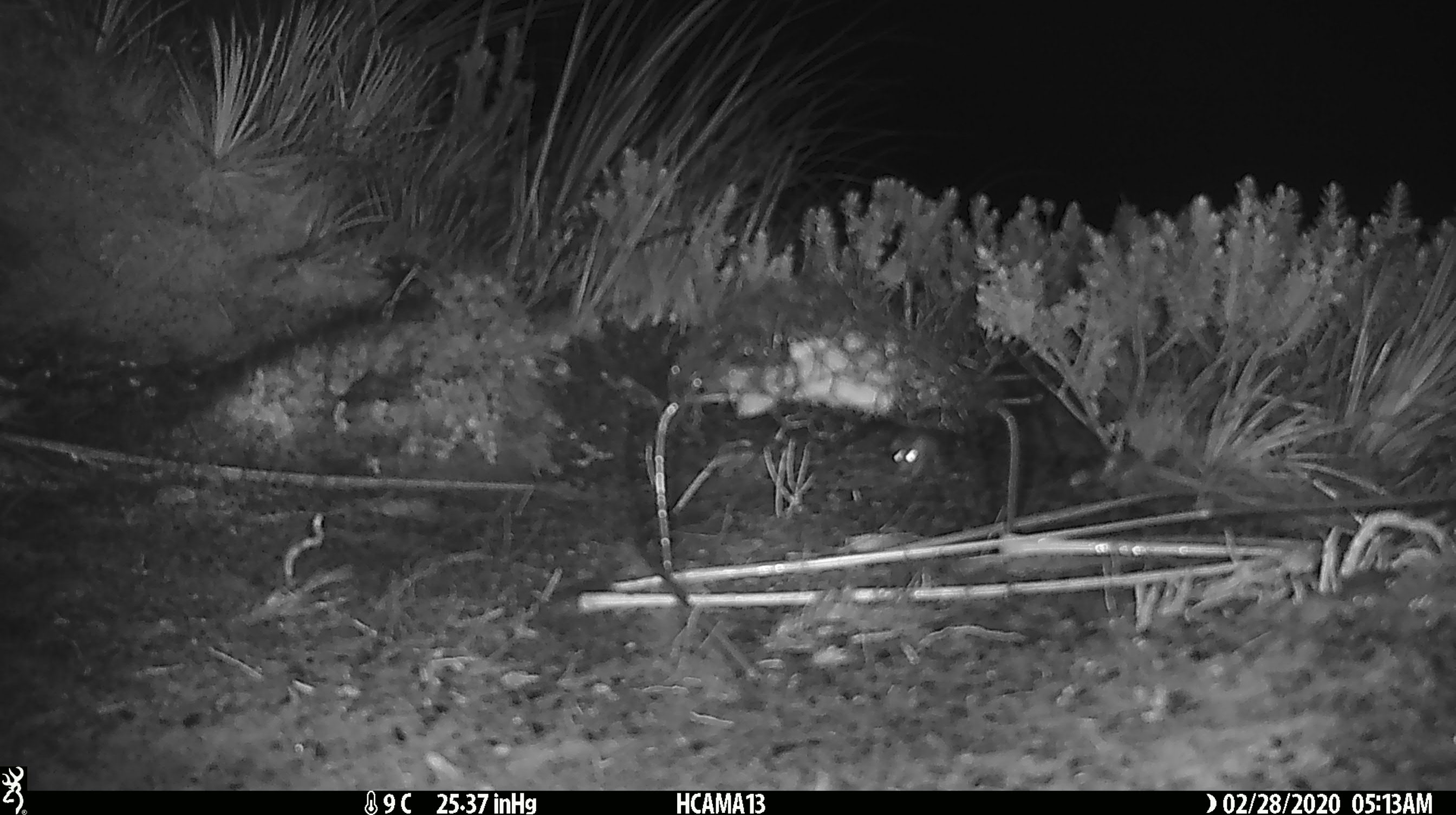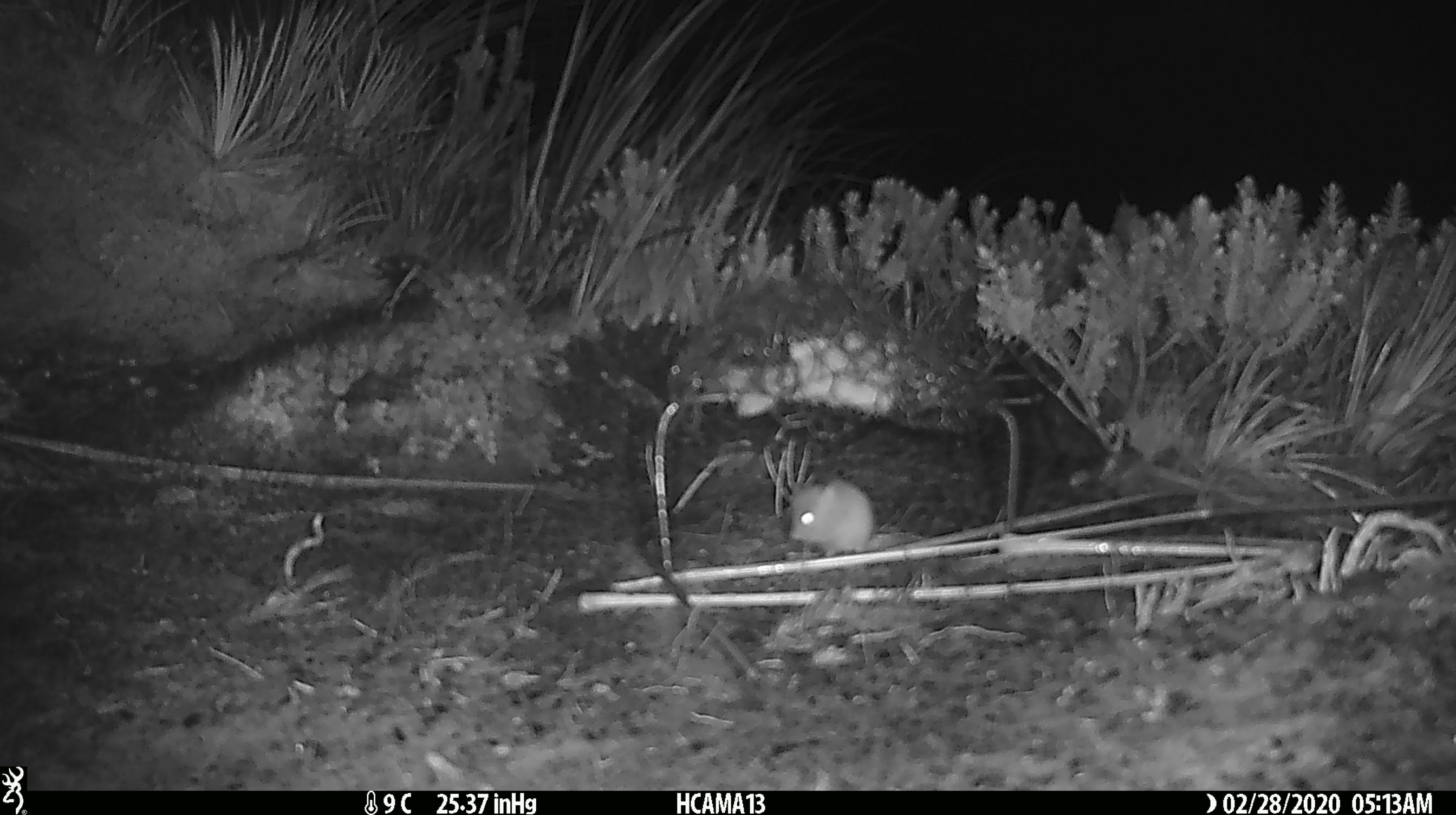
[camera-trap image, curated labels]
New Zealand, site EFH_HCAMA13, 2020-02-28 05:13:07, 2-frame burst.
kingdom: Animalia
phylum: Chordata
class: Mammalia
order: Rodentia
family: Muridae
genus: Mus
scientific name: Mus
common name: mouse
Mouse (Mus).